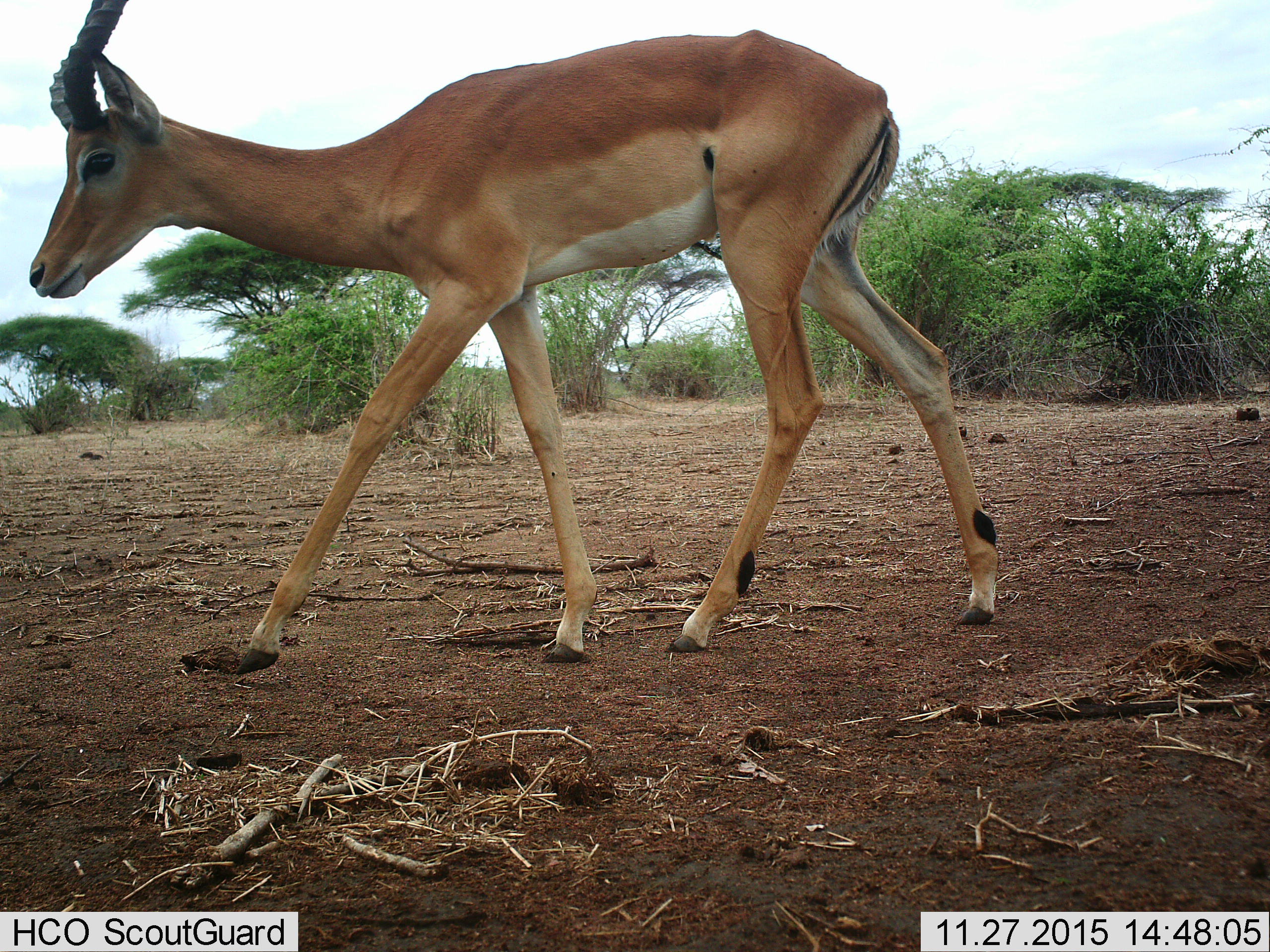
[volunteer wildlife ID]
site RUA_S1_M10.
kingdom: Animalia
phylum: Chordata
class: Mammalia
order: Artiodactyla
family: Bovidae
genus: Aepyceros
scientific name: Aepyceros melampus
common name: impala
Impala (Aepyceros melampus), count 1. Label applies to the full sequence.